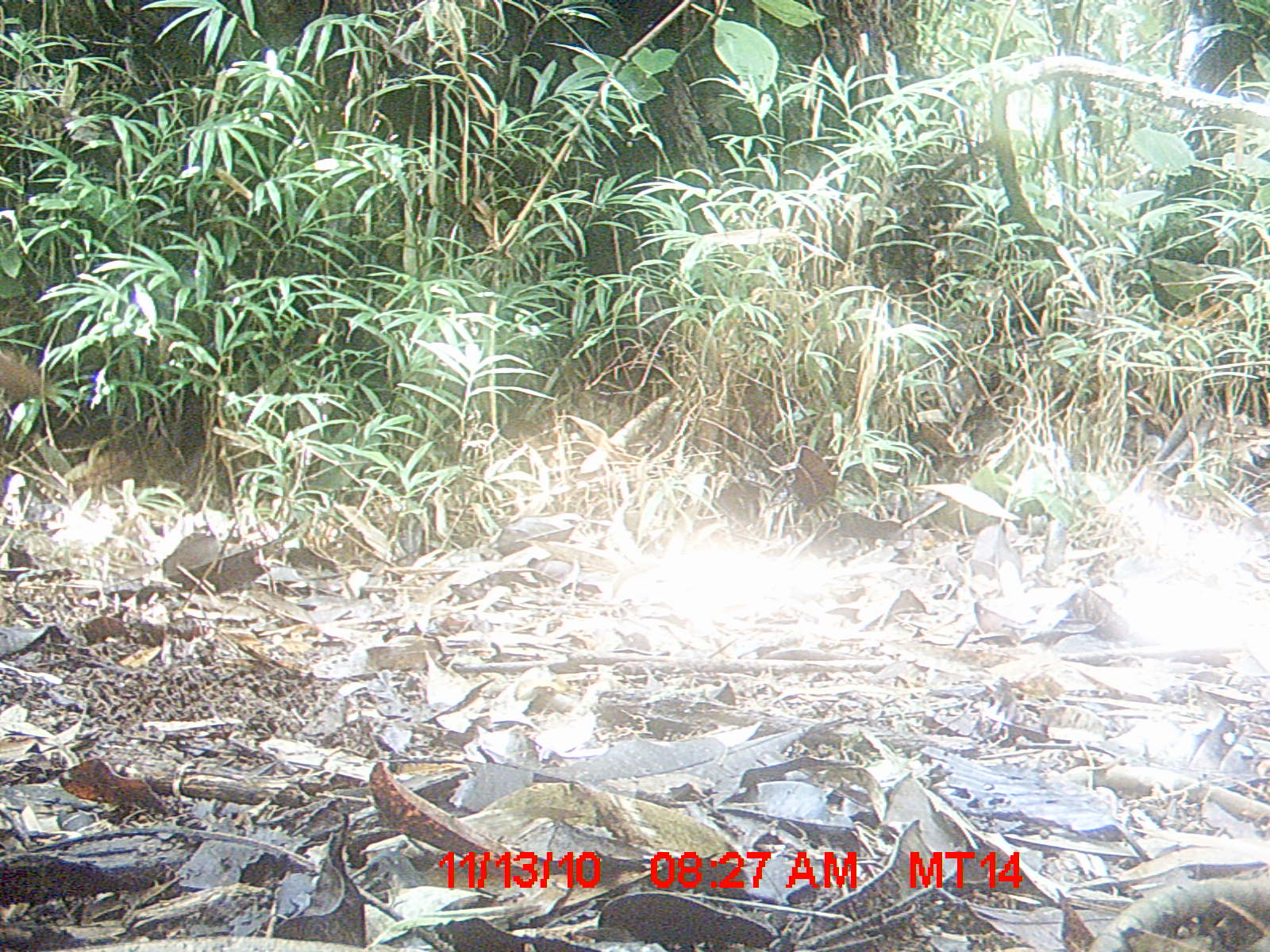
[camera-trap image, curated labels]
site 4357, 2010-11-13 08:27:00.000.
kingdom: Animalia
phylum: Chordata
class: Aves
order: Pelecaniformes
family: Threskiornithidae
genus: Lophotibis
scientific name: Lophotibis cristata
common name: madagascan ibis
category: lophotibis cristataa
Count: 1.